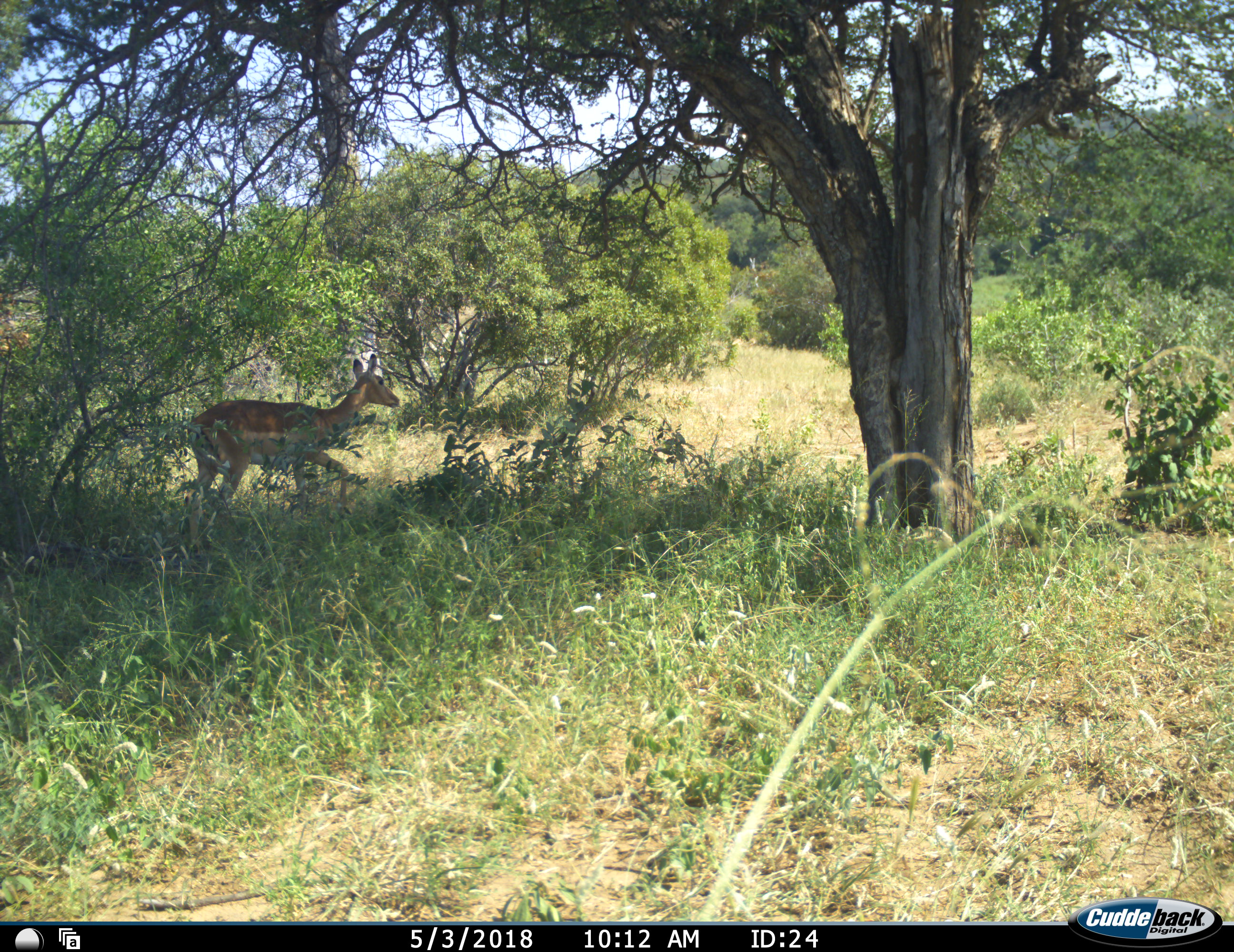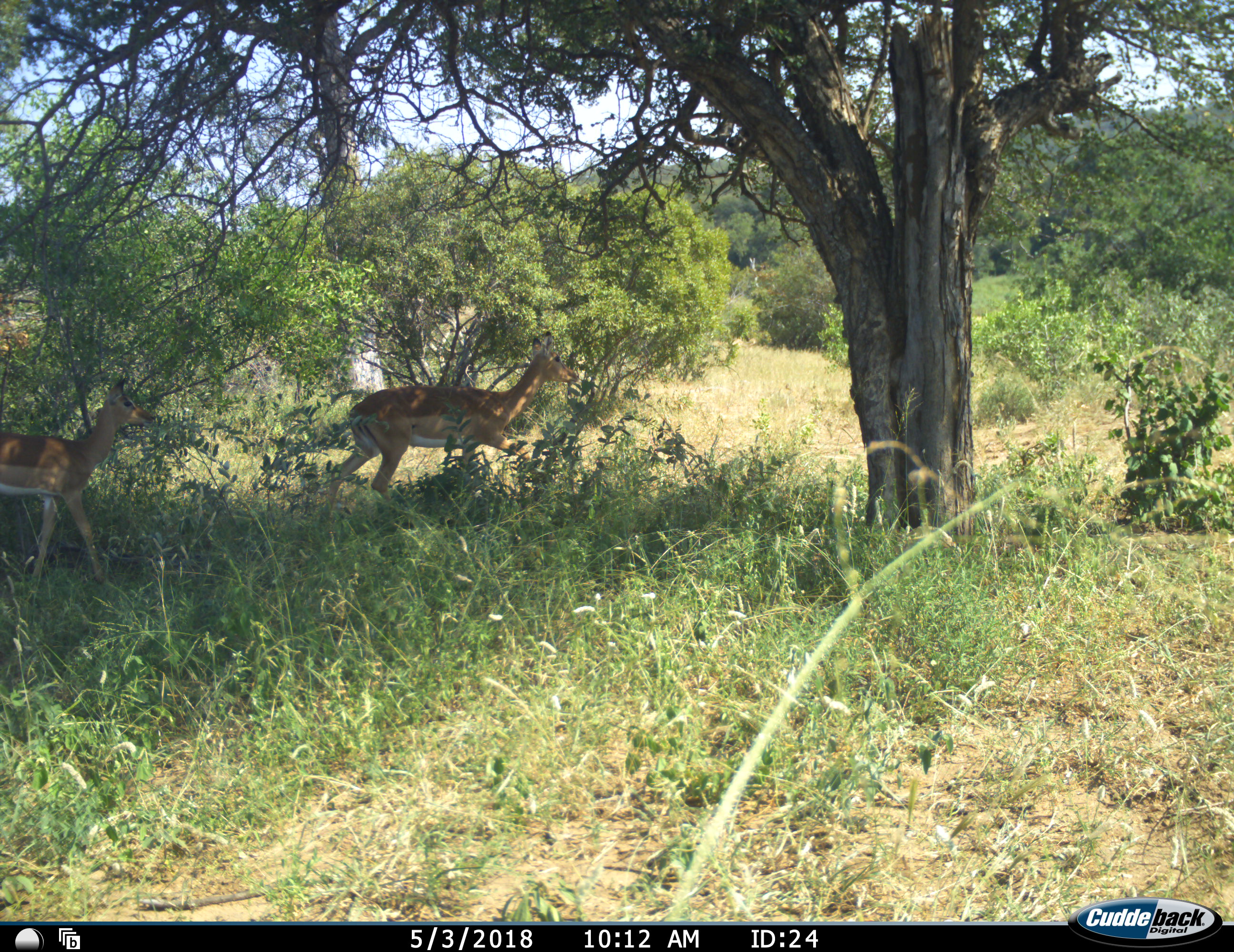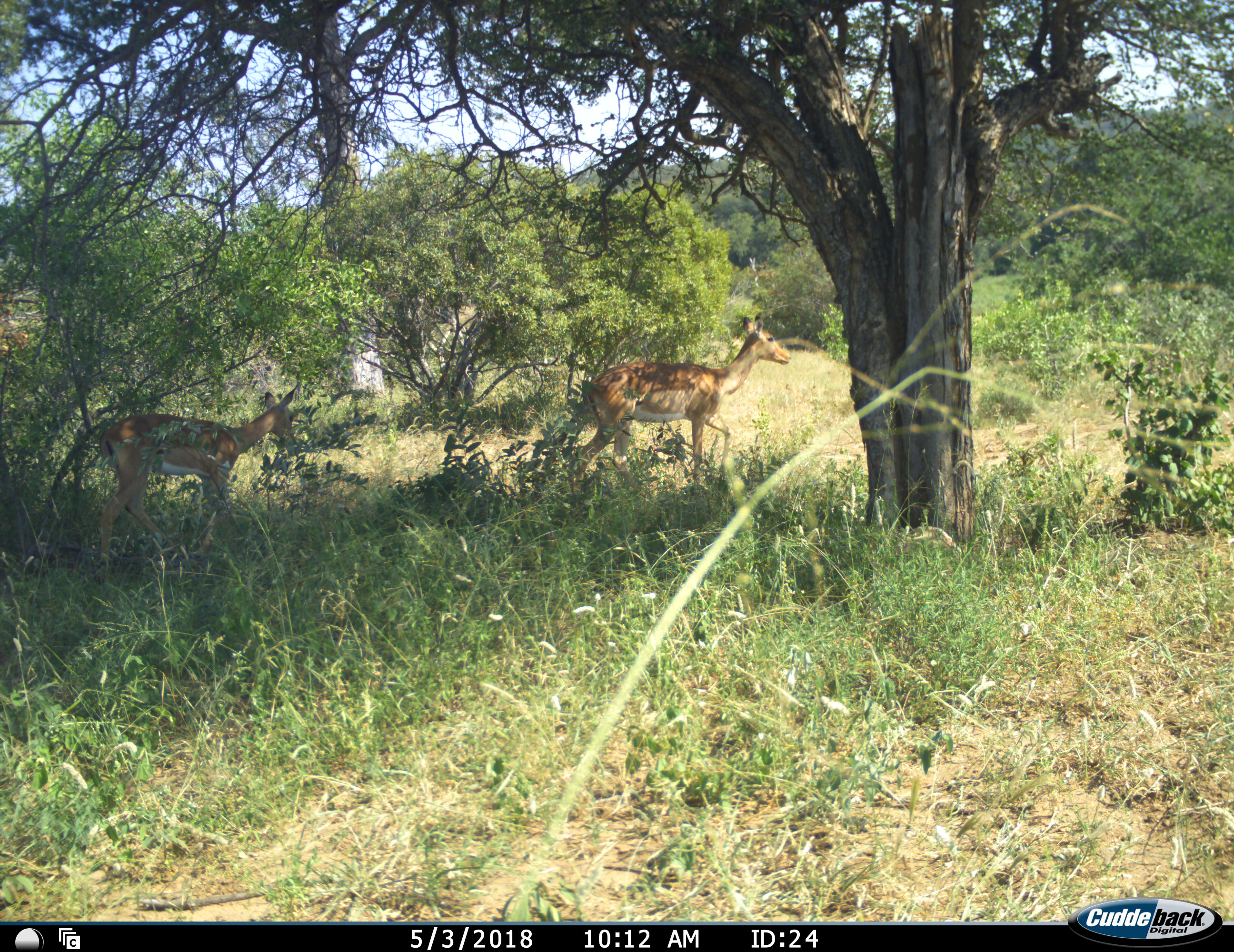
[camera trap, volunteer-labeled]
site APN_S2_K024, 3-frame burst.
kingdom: Animalia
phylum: Chordata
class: Mammalia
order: Artiodactyla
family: Bovidae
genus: Aepyceros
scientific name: Aepyceros melampus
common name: impala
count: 2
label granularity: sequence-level